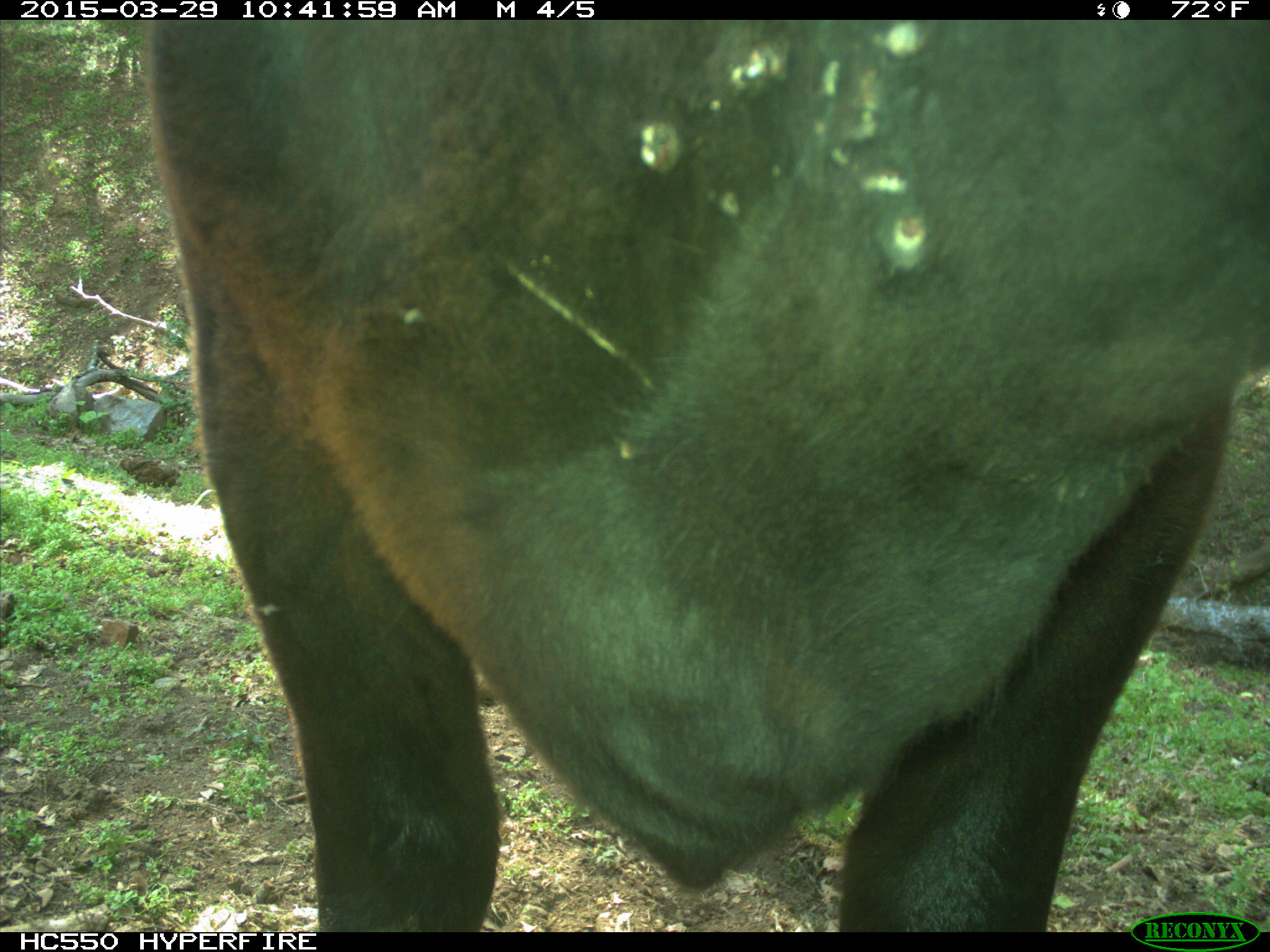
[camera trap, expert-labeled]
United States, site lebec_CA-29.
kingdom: Animalia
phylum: Chordata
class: Mammalia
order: Artiodactyla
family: Bovidae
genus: Bos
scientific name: Bos taurus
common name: domestic cow